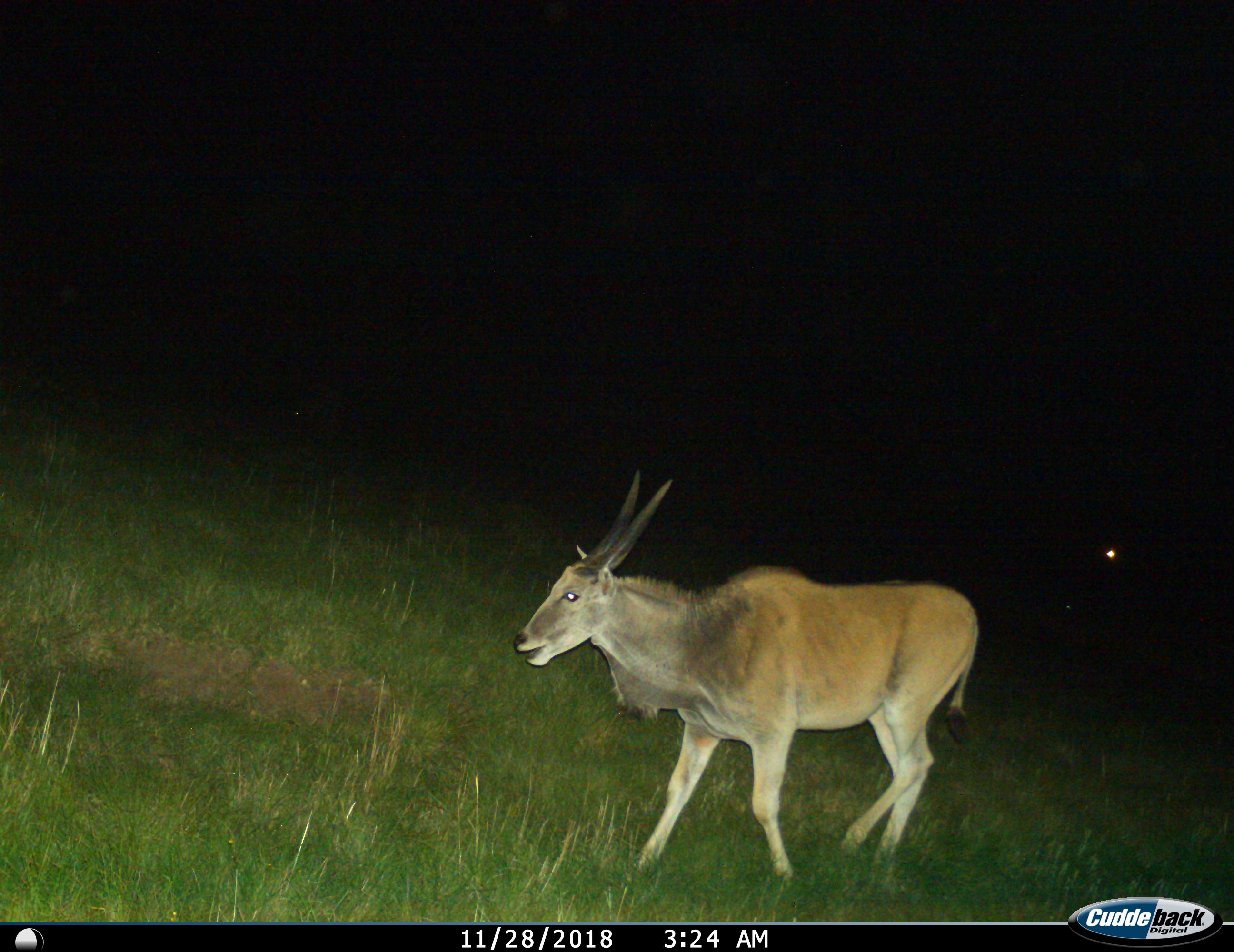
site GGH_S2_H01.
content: unidentified animal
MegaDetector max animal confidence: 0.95